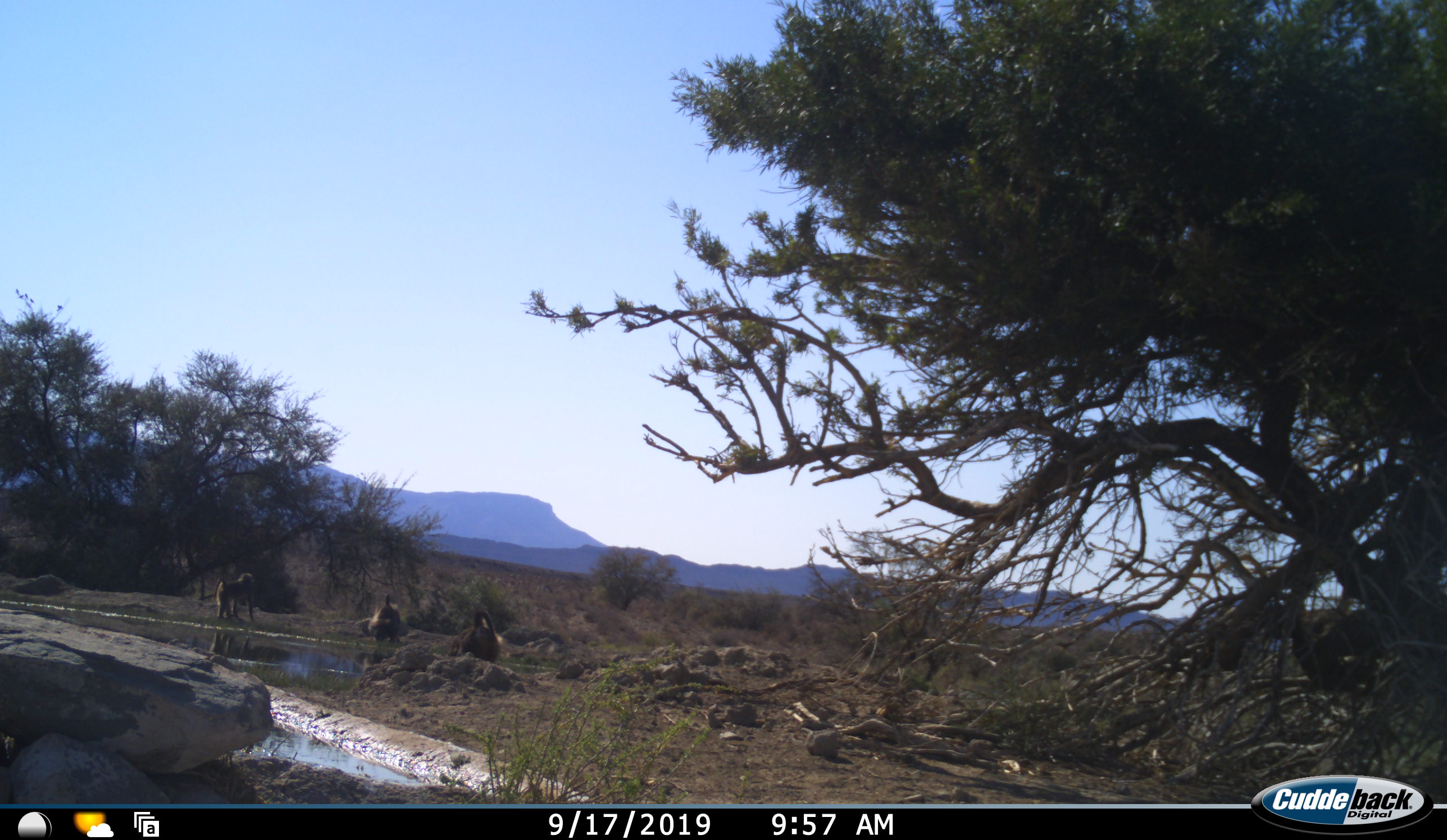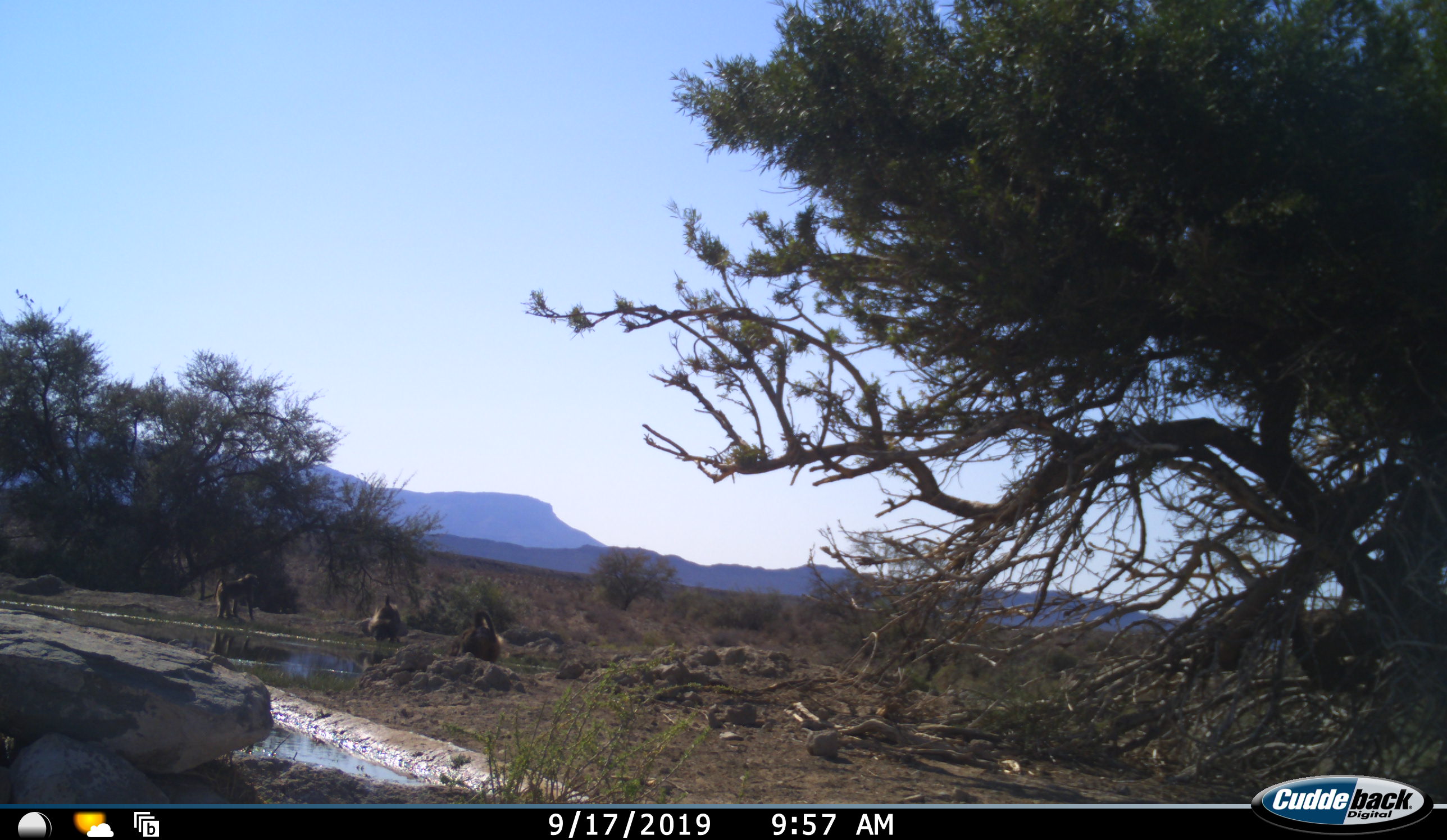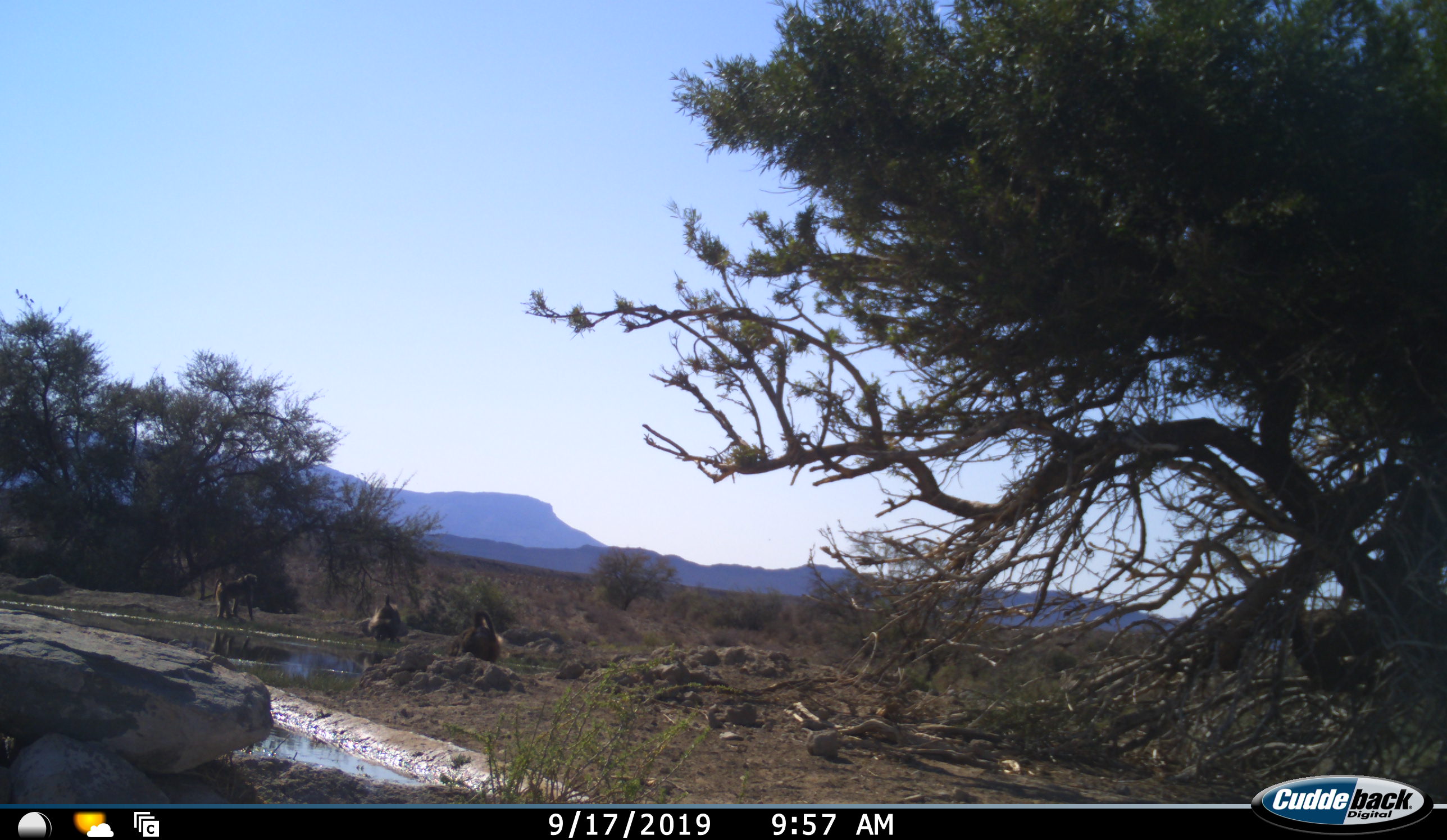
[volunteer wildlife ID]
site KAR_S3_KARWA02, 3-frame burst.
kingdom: Animalia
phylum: Chordata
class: Mammalia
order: Primates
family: Cercopithecidae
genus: Papio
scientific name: Papio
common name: baboon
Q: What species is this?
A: Baboon (Papio).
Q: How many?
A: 3.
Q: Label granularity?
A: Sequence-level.